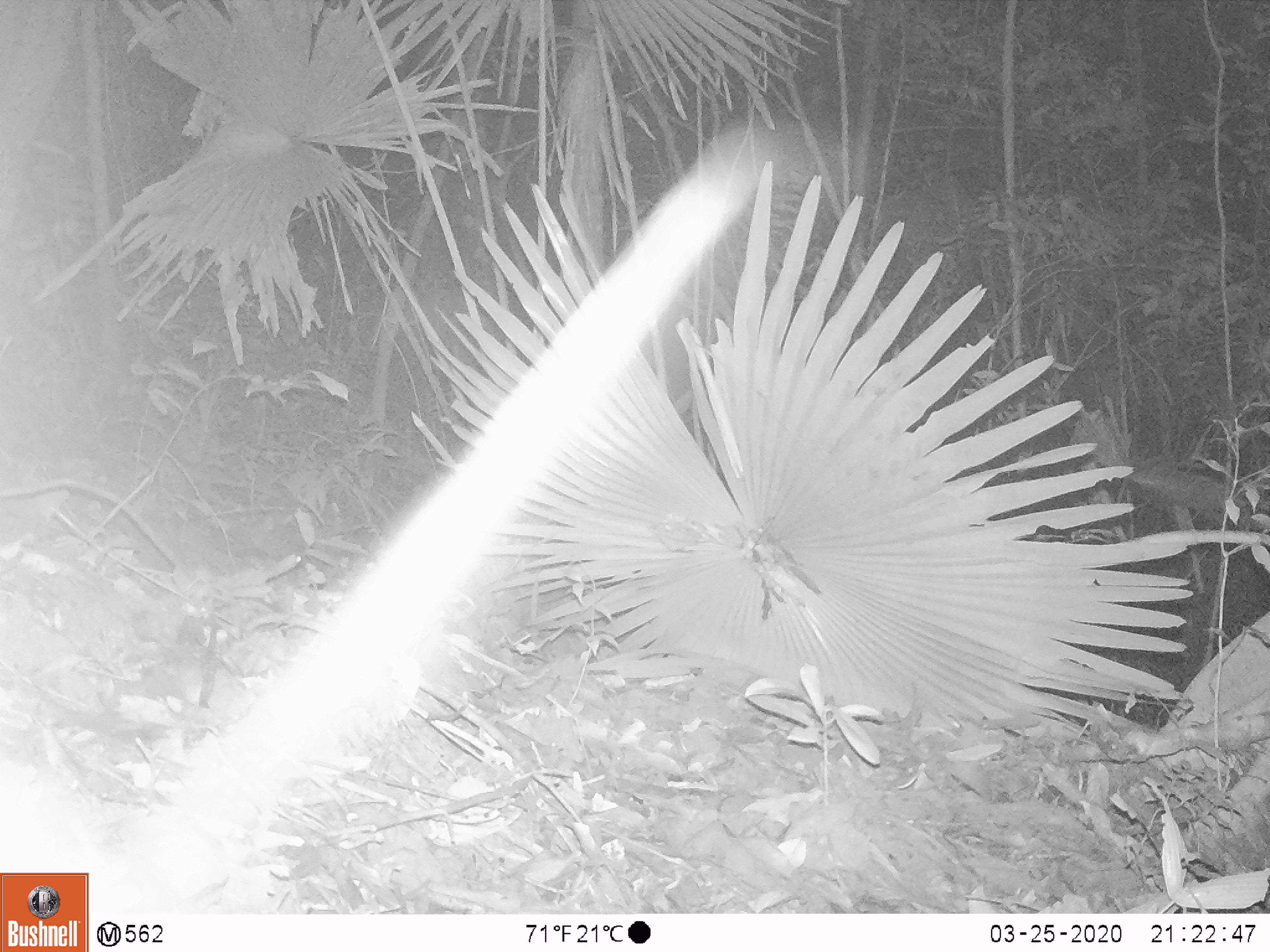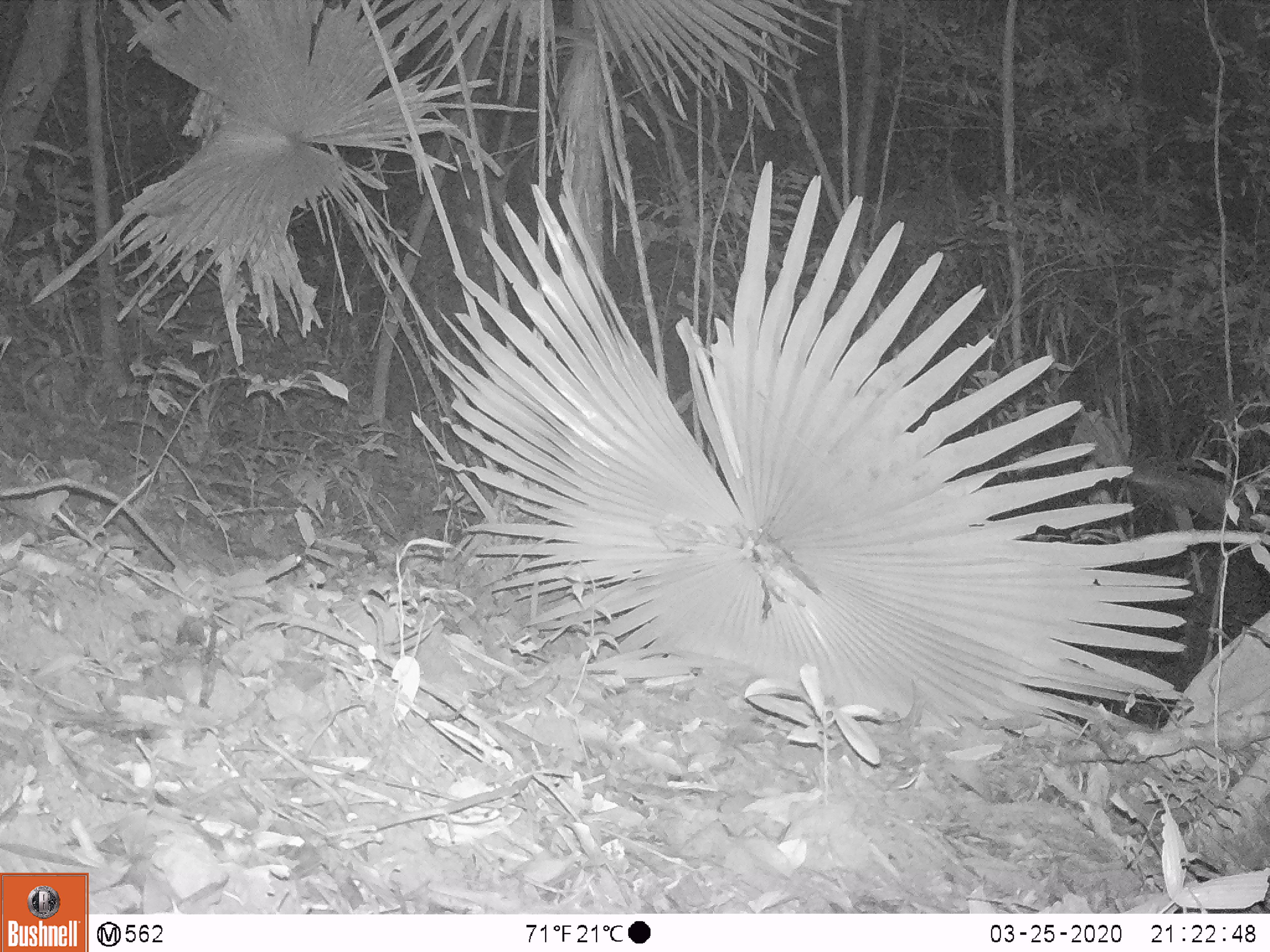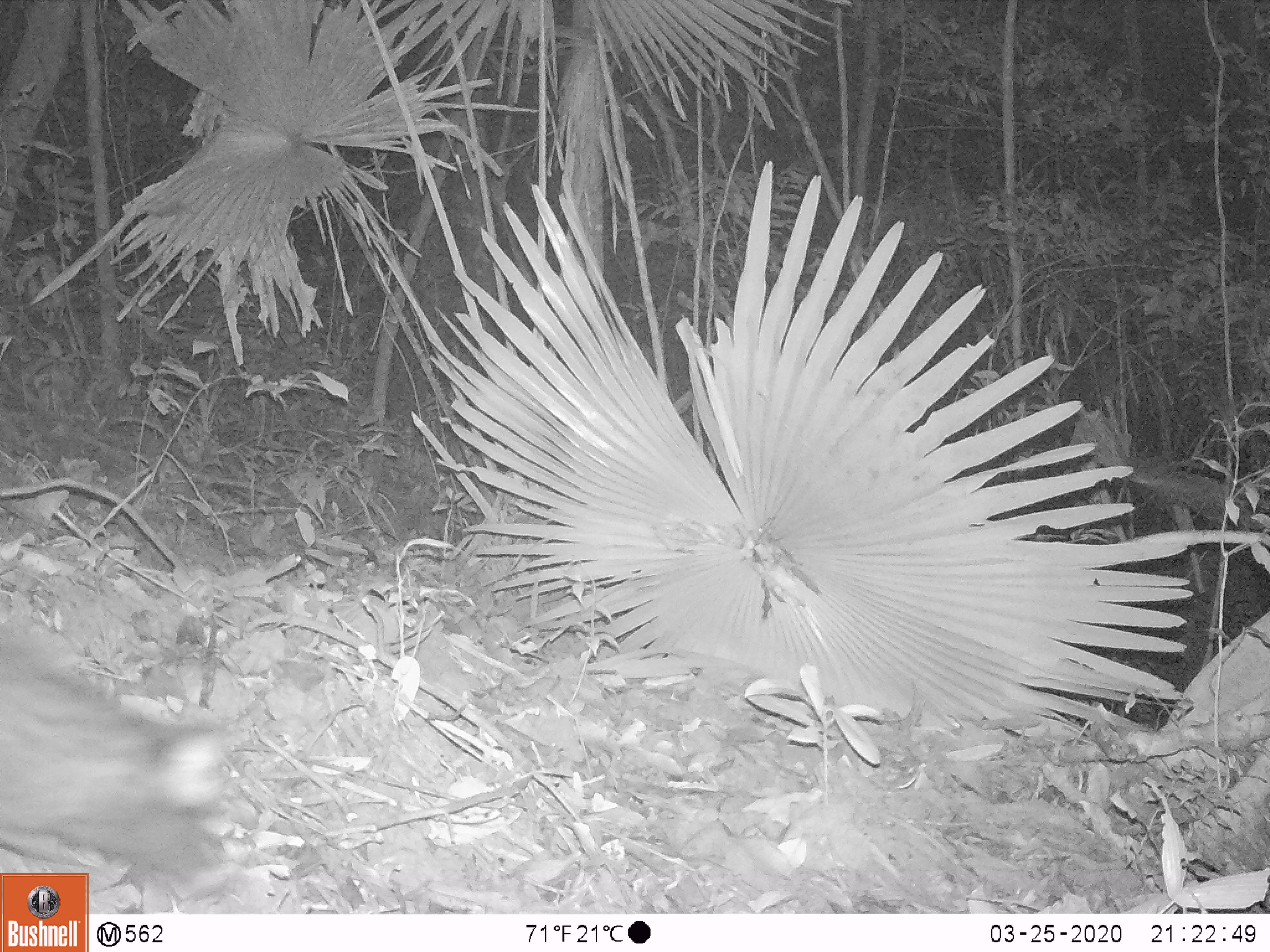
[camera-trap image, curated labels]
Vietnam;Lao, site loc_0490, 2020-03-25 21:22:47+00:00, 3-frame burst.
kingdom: Animalia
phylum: Chordata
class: Mammalia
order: Carnivora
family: Viverridae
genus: Paradoxurus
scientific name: Paradoxurus hermaphroditus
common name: common palm civet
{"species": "common palm civet (Paradoxurus hermaphroditus)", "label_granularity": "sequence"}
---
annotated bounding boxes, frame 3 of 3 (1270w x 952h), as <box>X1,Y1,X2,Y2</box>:
common palm civet: <box>0,632,229,891</box>